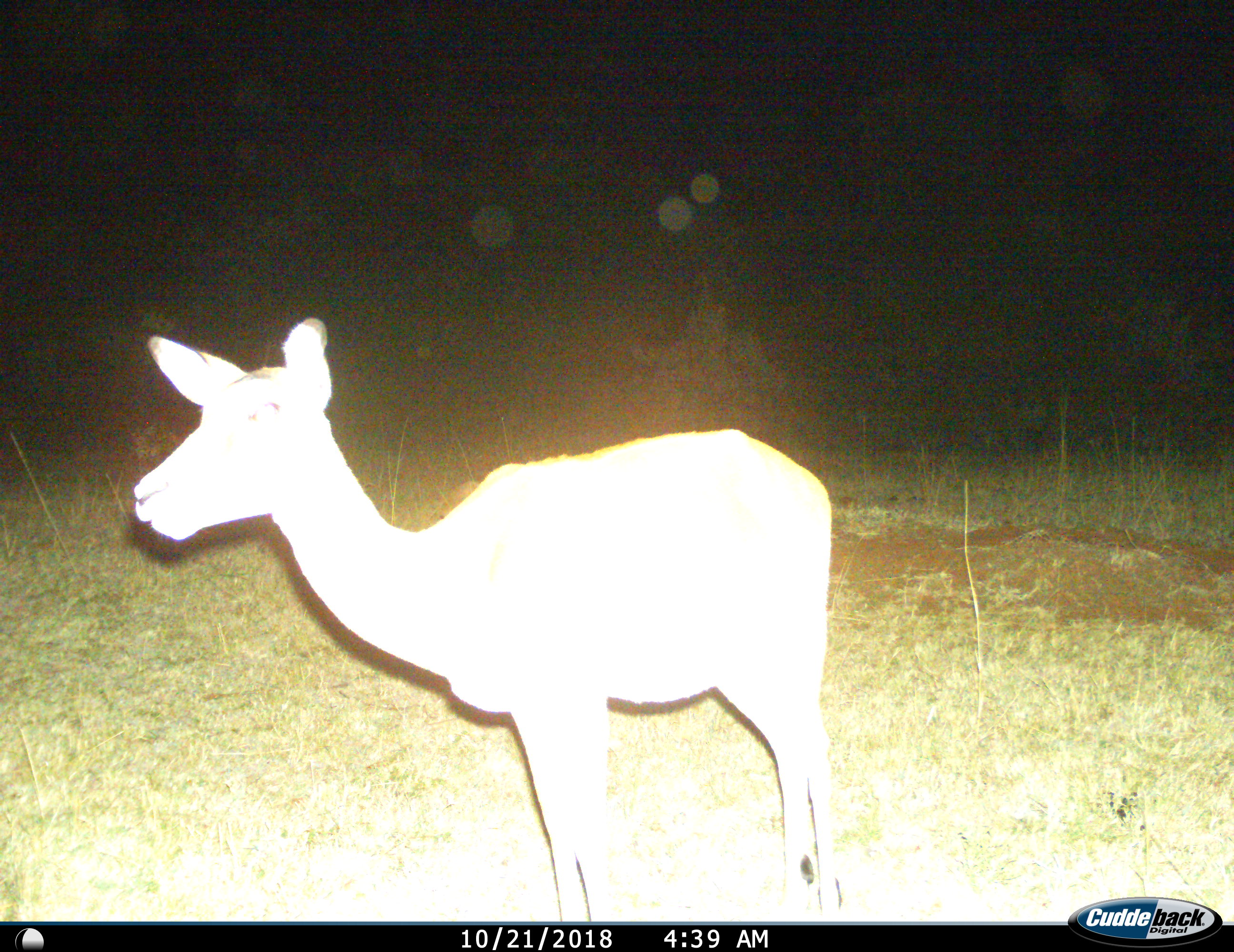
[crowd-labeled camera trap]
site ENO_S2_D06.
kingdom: Animalia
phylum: Chordata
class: Mammalia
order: Artiodactyla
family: Bovidae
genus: Aepyceros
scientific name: Aepyceros melampus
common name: impala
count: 1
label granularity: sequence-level